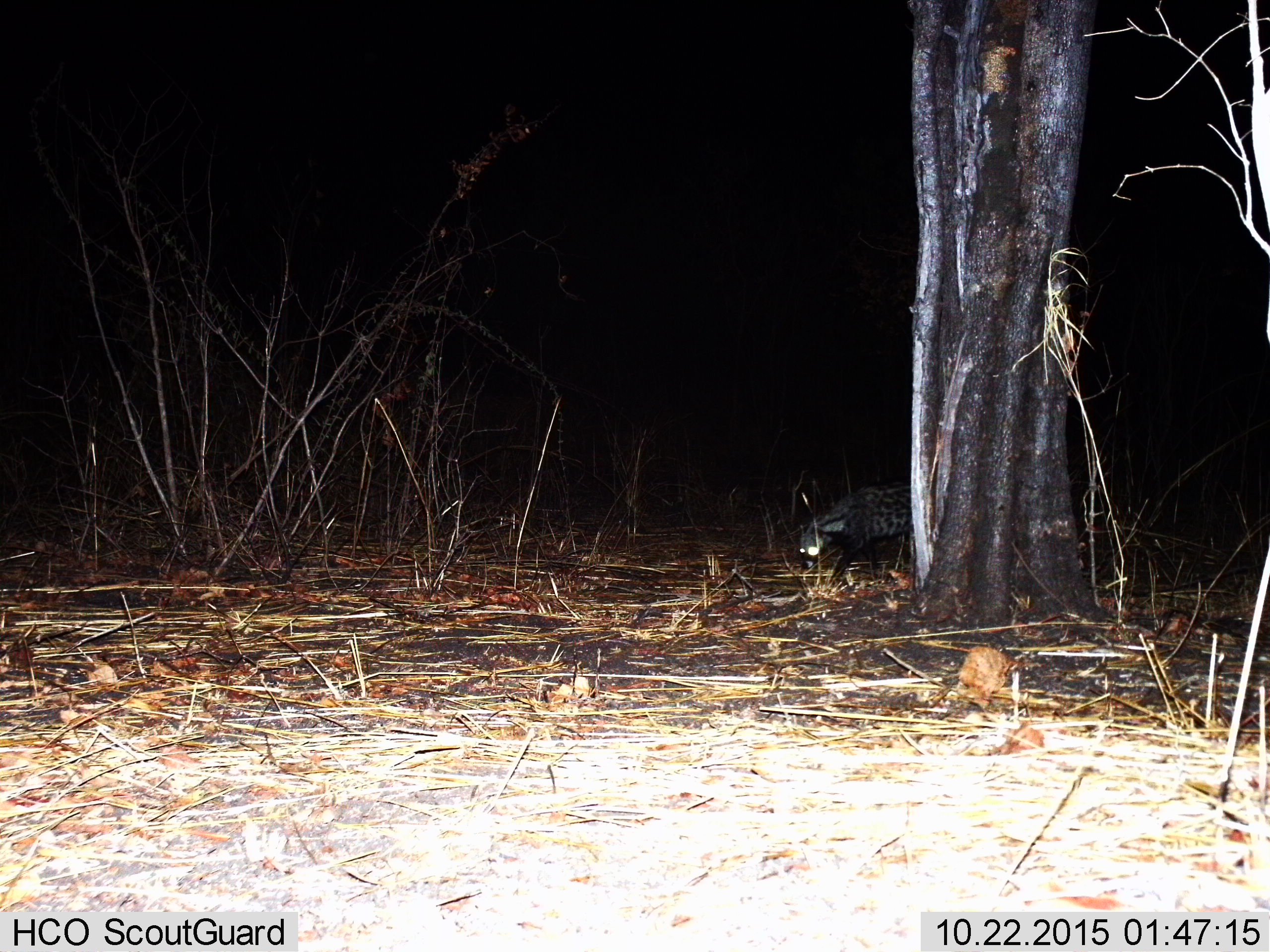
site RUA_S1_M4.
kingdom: Animalia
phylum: Chordata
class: Mammalia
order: Carnivora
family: Viverridae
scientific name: Viverridae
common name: civet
Civet (Viverridae), count 1. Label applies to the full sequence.